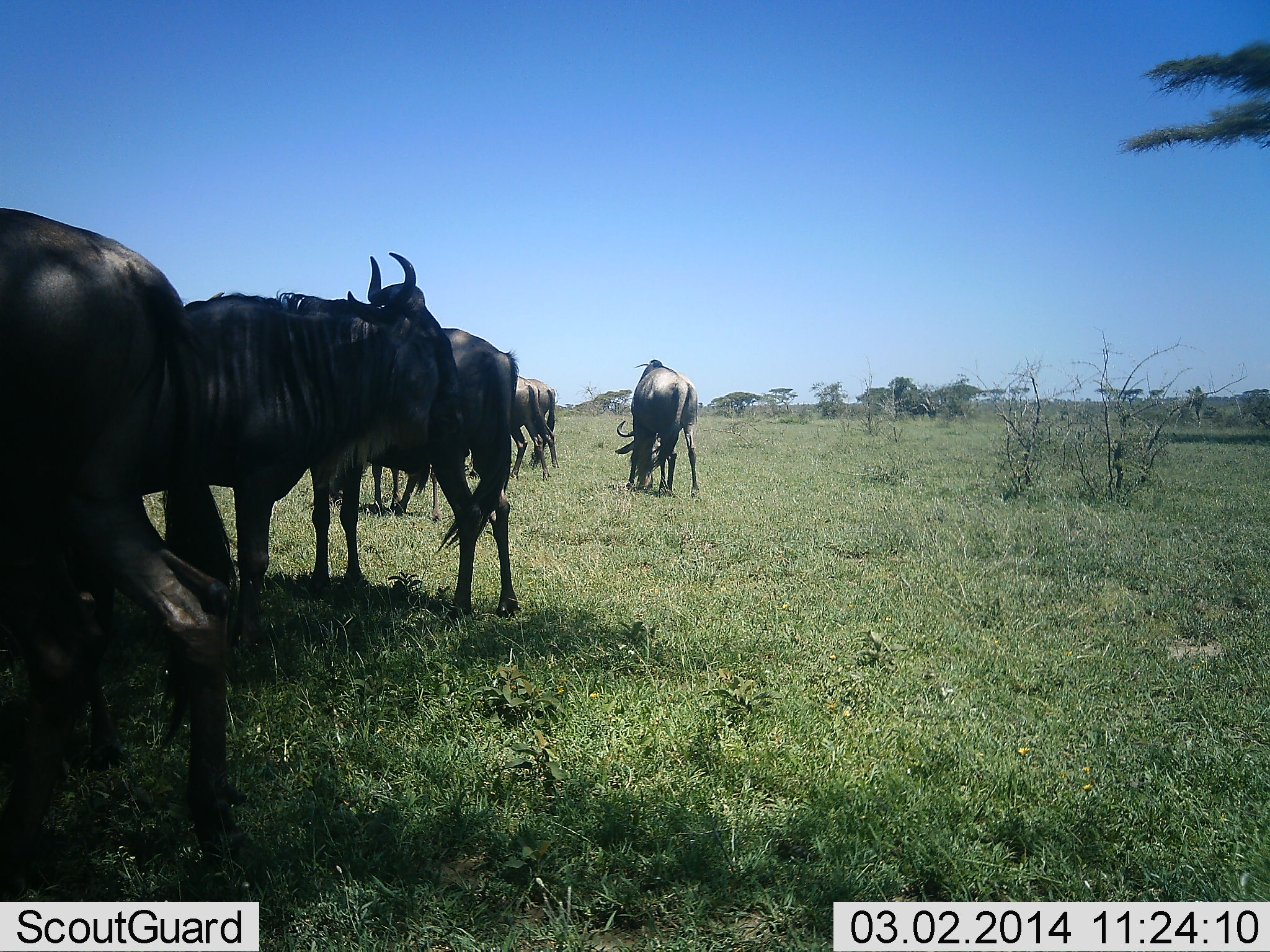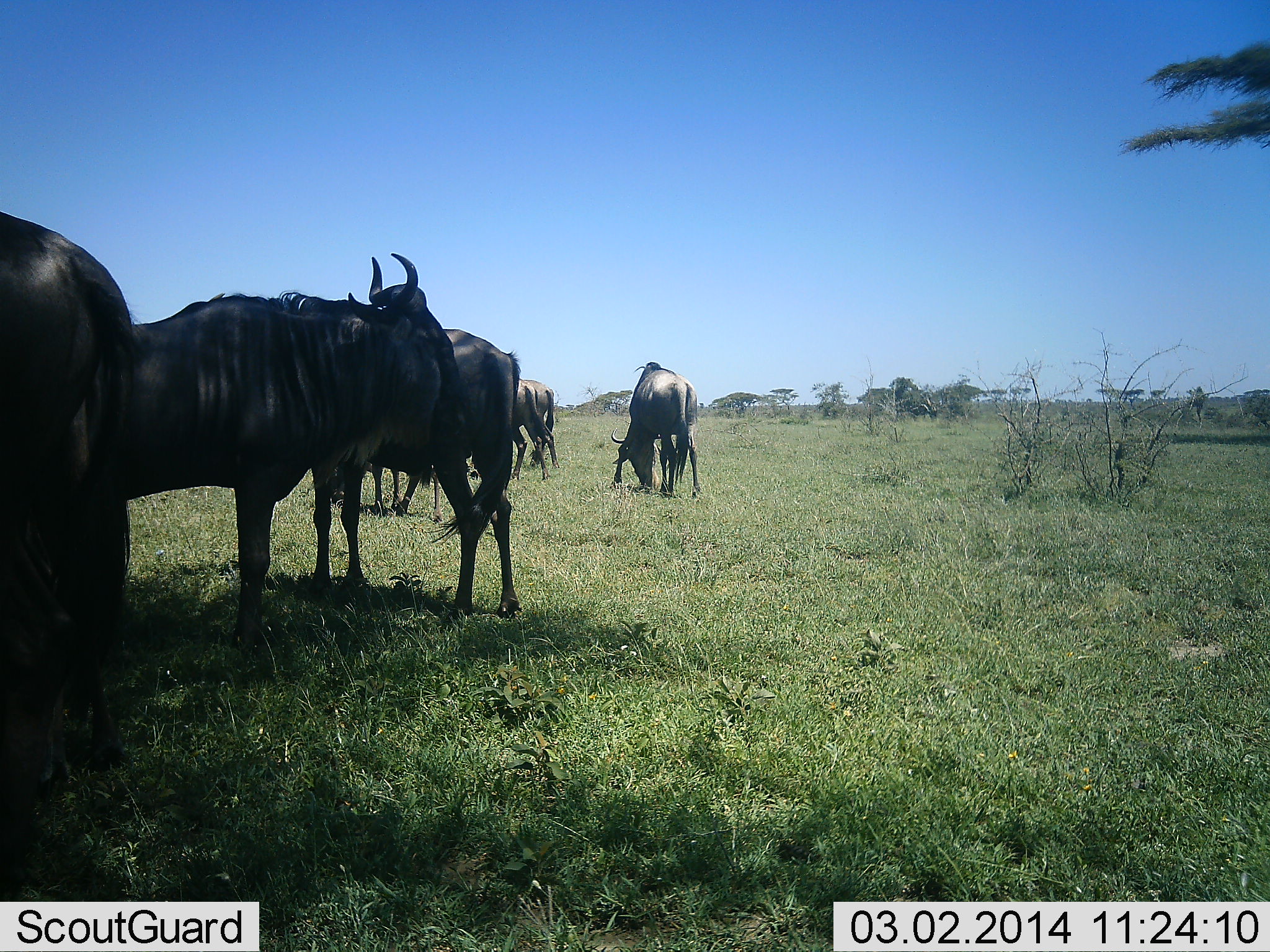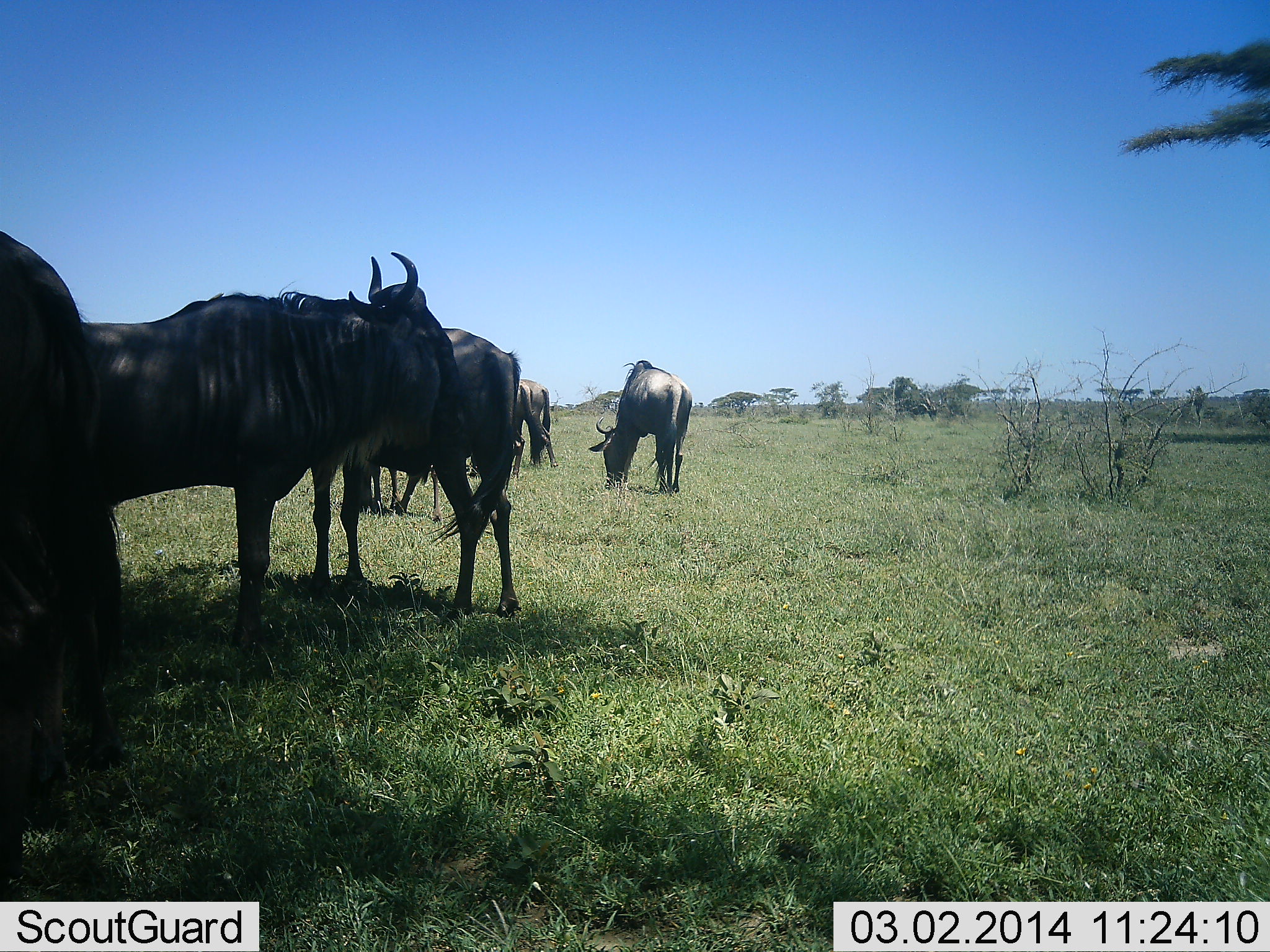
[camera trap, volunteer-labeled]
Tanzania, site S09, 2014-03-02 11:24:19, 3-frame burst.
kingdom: Animalia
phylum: Chordata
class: Mammalia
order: Artiodactyla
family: Bovidae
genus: Connochaetes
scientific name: Connochaetes taurinus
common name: blue wildebeest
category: wildebeest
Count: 6.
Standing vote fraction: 79%.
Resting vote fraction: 9%.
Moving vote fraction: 24%.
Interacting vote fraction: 3%.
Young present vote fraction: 0%.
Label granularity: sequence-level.